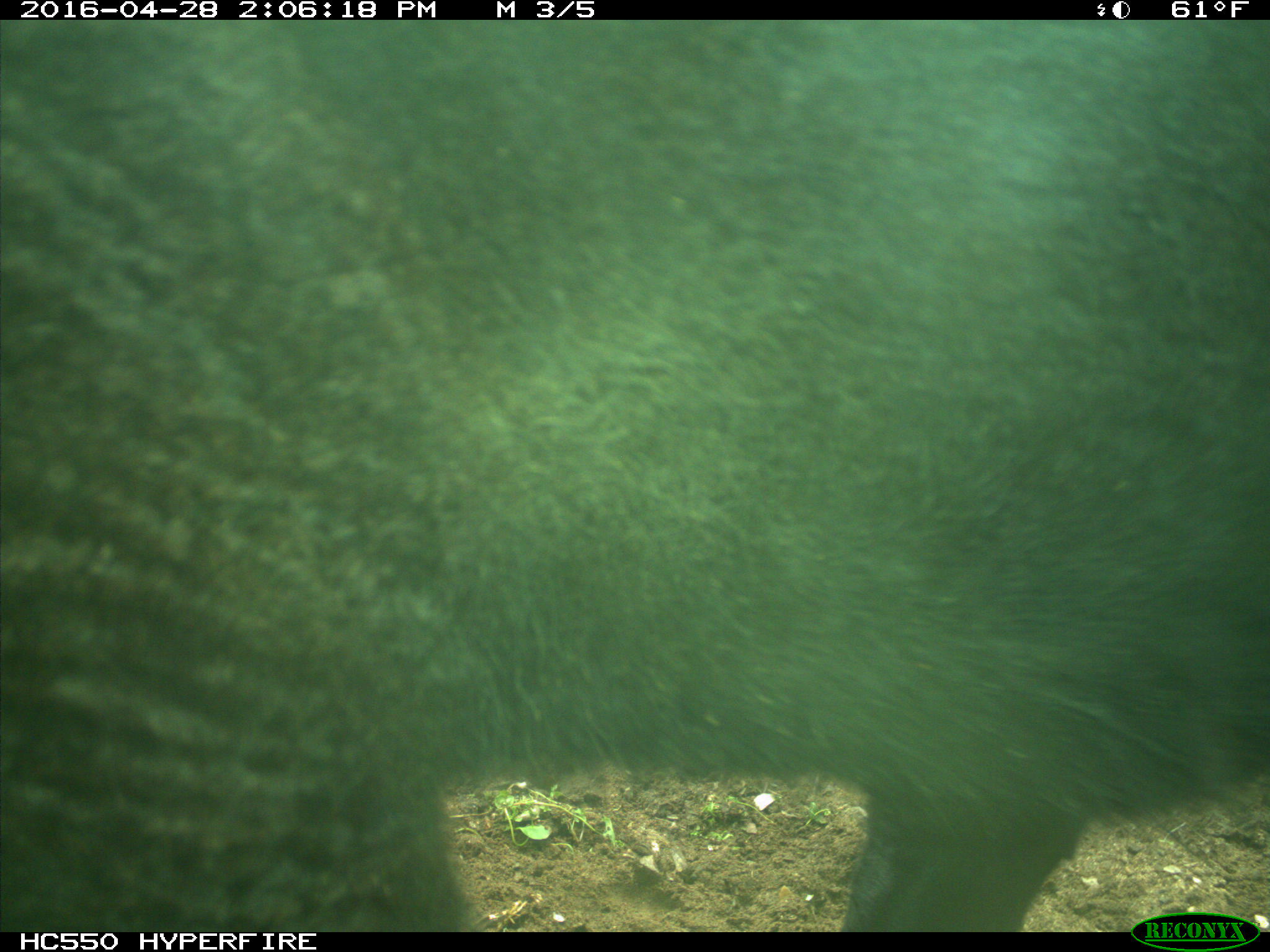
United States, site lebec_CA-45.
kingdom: Animalia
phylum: Chordata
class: Mammalia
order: Artiodactyla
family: Bovidae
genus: Bos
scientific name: Bos taurus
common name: domestic cow